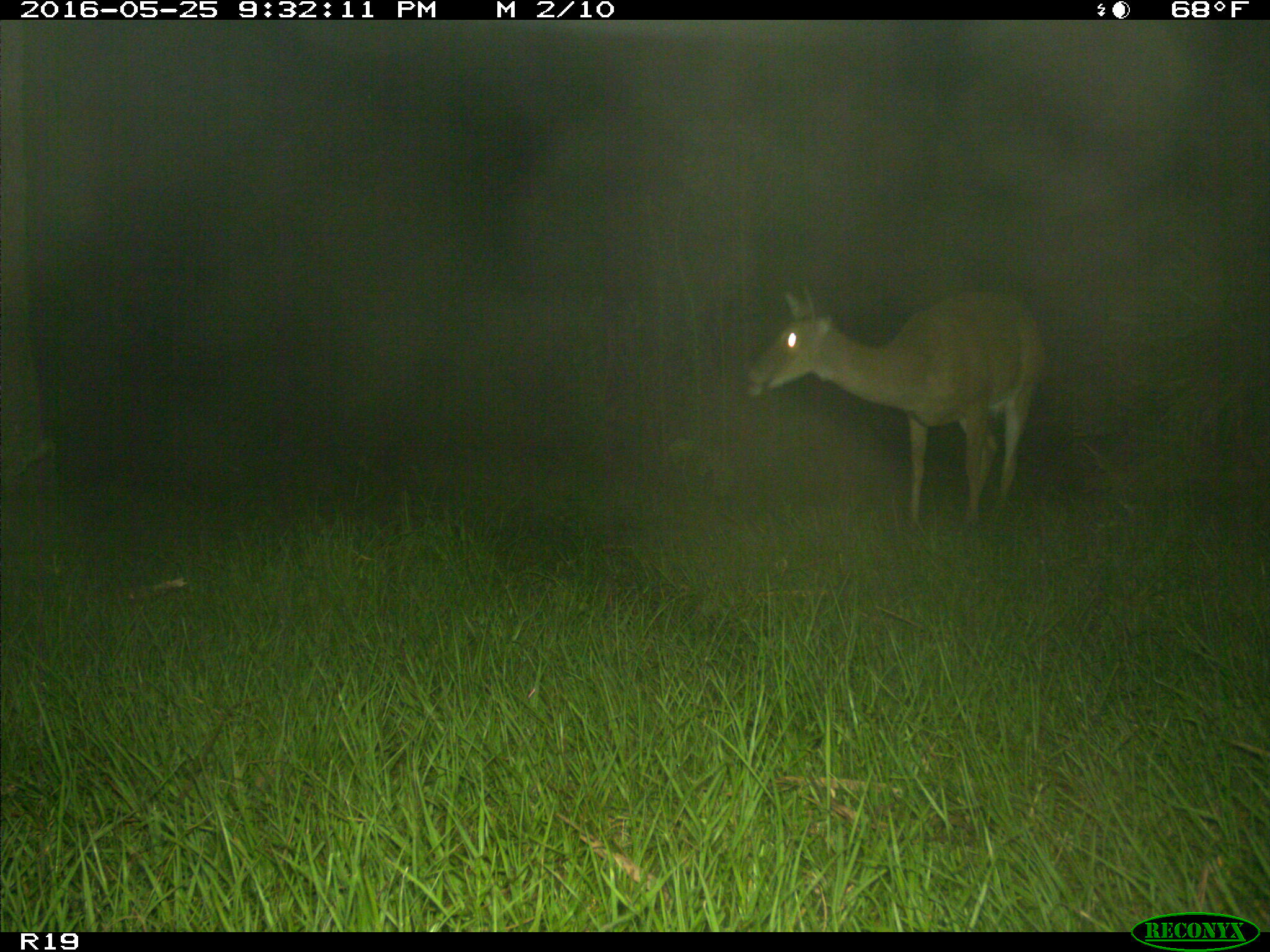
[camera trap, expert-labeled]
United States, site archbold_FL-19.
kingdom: Animalia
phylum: Chordata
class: Mammalia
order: Artiodactyla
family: Cervidae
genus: Odocoileus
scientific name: Odocoileus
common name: deer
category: unidentified deer